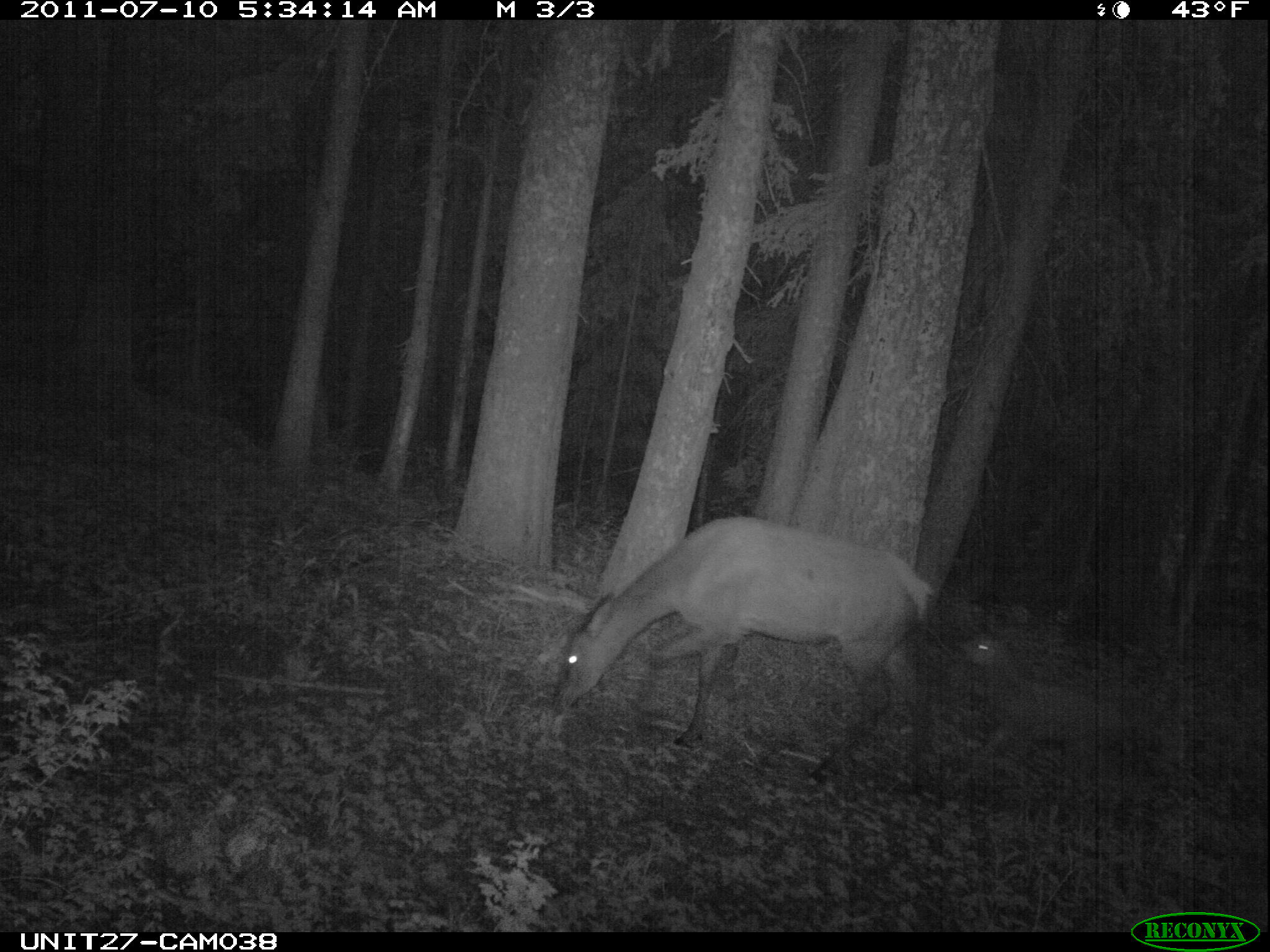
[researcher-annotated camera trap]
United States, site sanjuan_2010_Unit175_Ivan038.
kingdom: Animalia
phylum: Chordata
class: Mammalia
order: Artiodactyla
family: Cervidae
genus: Cervus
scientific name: Cervus elaphus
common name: red deer